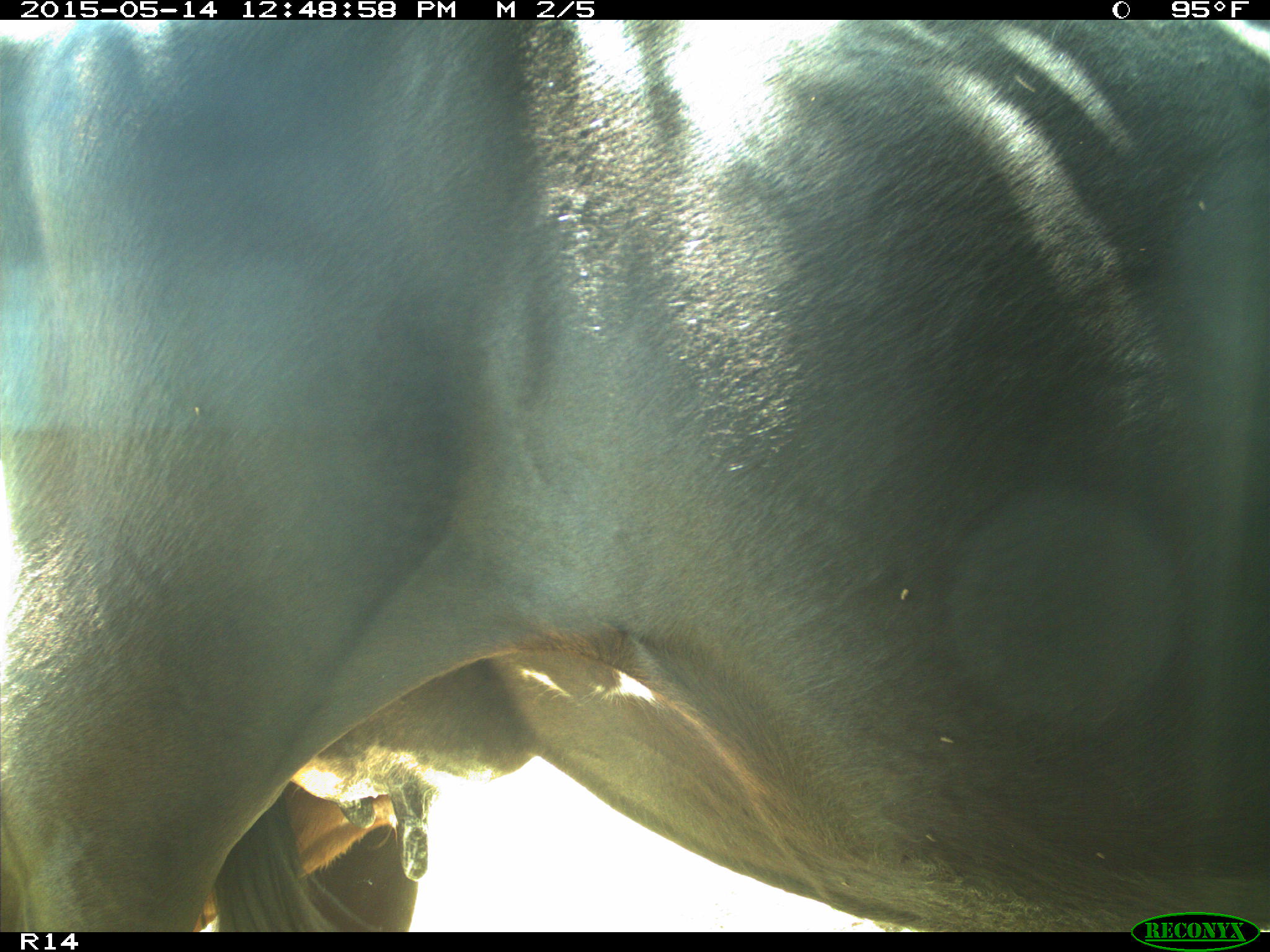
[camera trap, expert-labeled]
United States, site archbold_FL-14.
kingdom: Animalia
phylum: Chordata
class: Mammalia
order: Artiodactyla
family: Bovidae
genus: Bos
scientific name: Bos taurus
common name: domestic cow